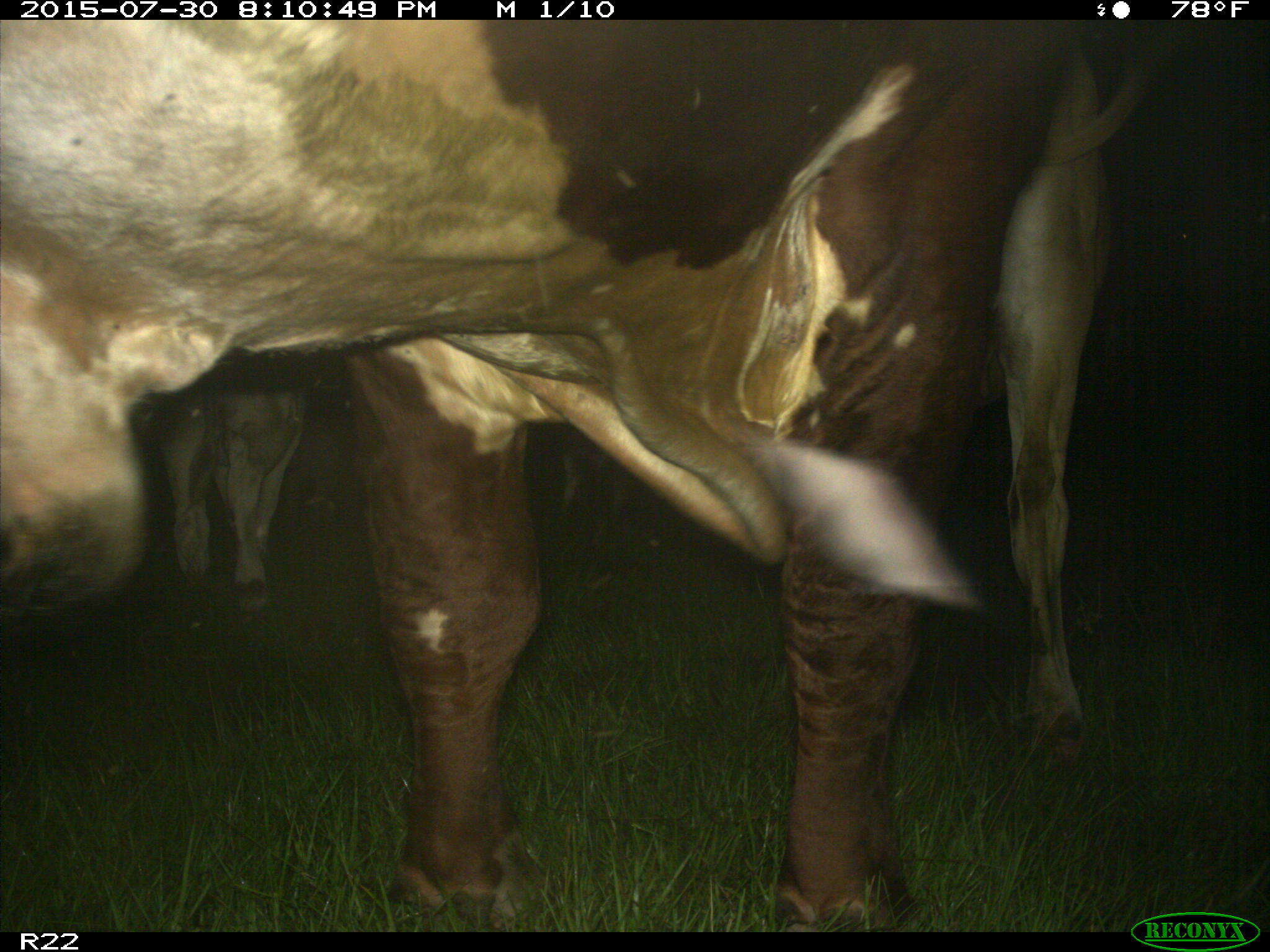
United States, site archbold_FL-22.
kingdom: Animalia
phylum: Chordata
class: Mammalia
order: Artiodactyla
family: Bovidae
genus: Bos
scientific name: Bos taurus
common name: domestic cow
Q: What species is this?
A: Bos taurus (domestic cow).